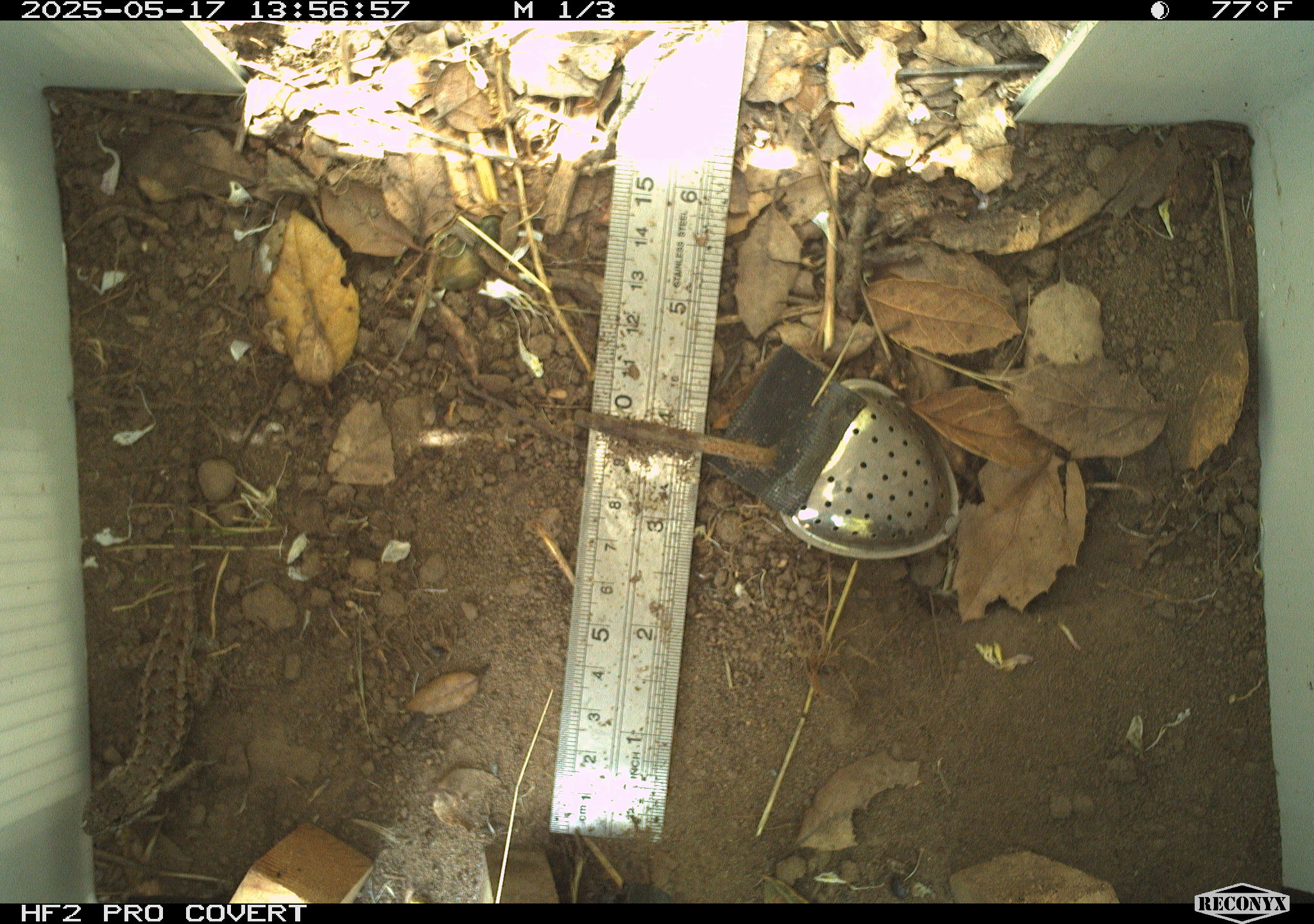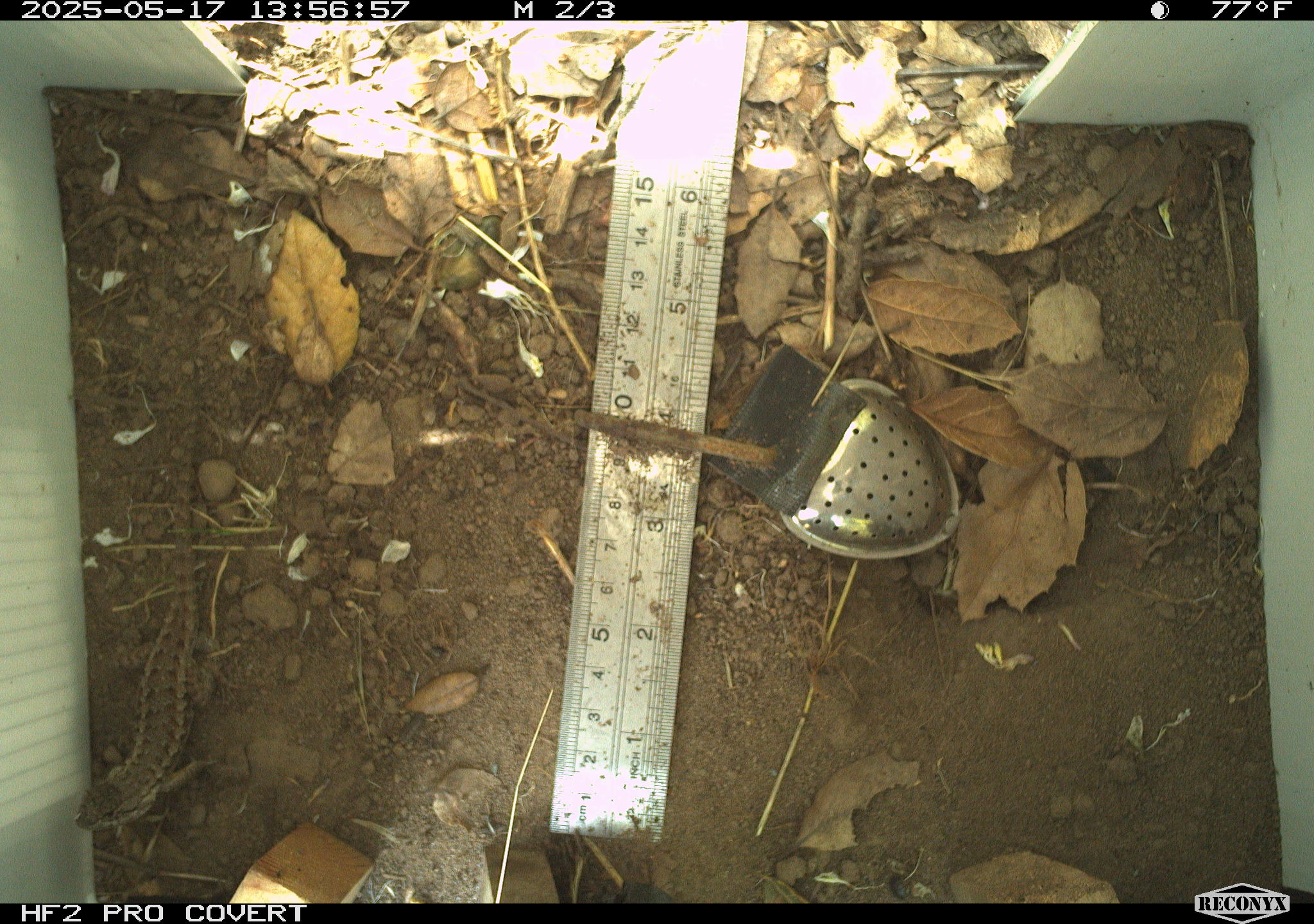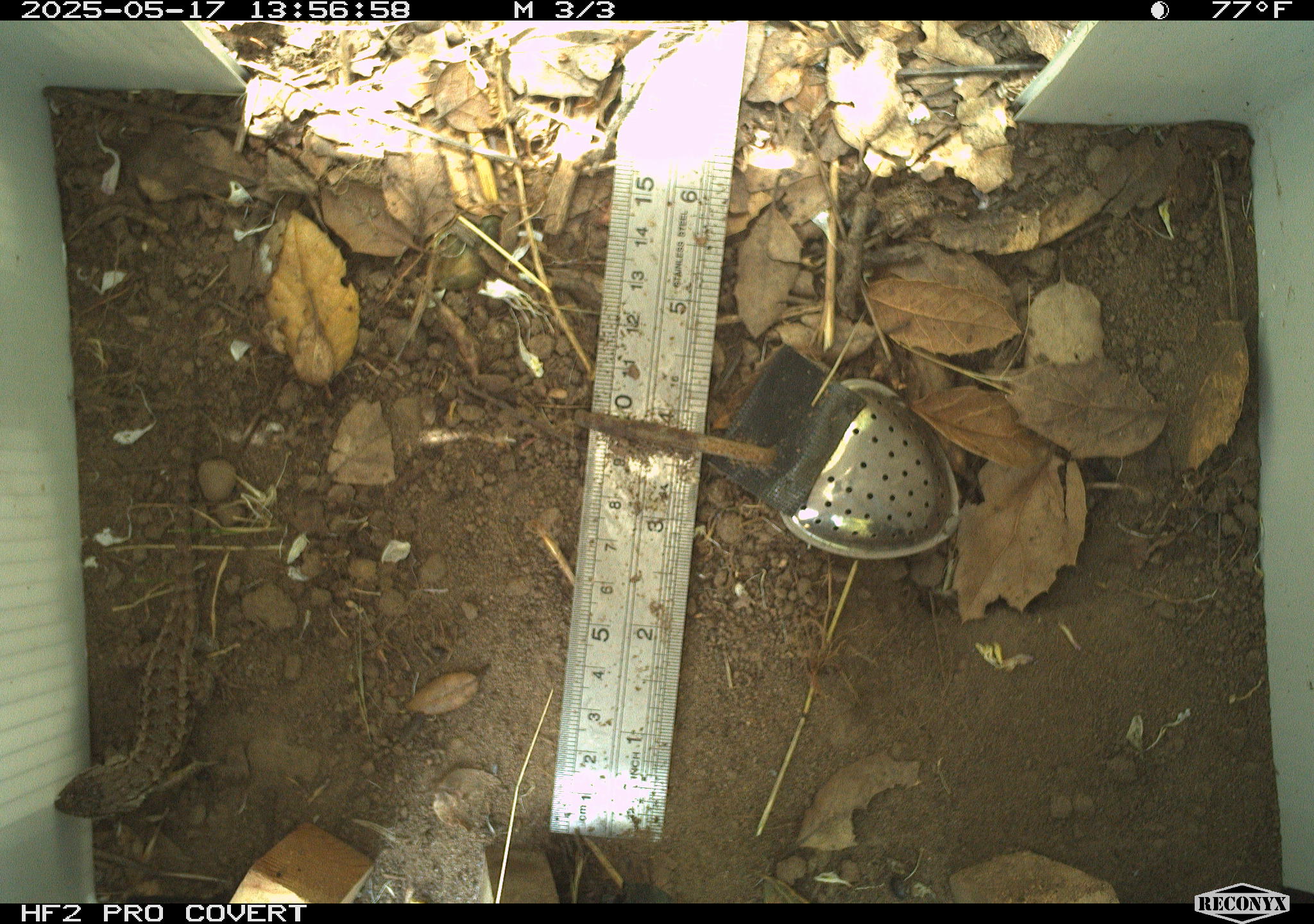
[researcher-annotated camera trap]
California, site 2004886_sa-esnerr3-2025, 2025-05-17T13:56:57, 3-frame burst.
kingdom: Animalia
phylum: Chordata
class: Reptilia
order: Squamata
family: Phrynosomatidae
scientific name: Phrynosomatidae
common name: north american spiny lizards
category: sceloporus/uta species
Sceloporus/uta species (north american spiny lizards) (Phrynosomatidae).